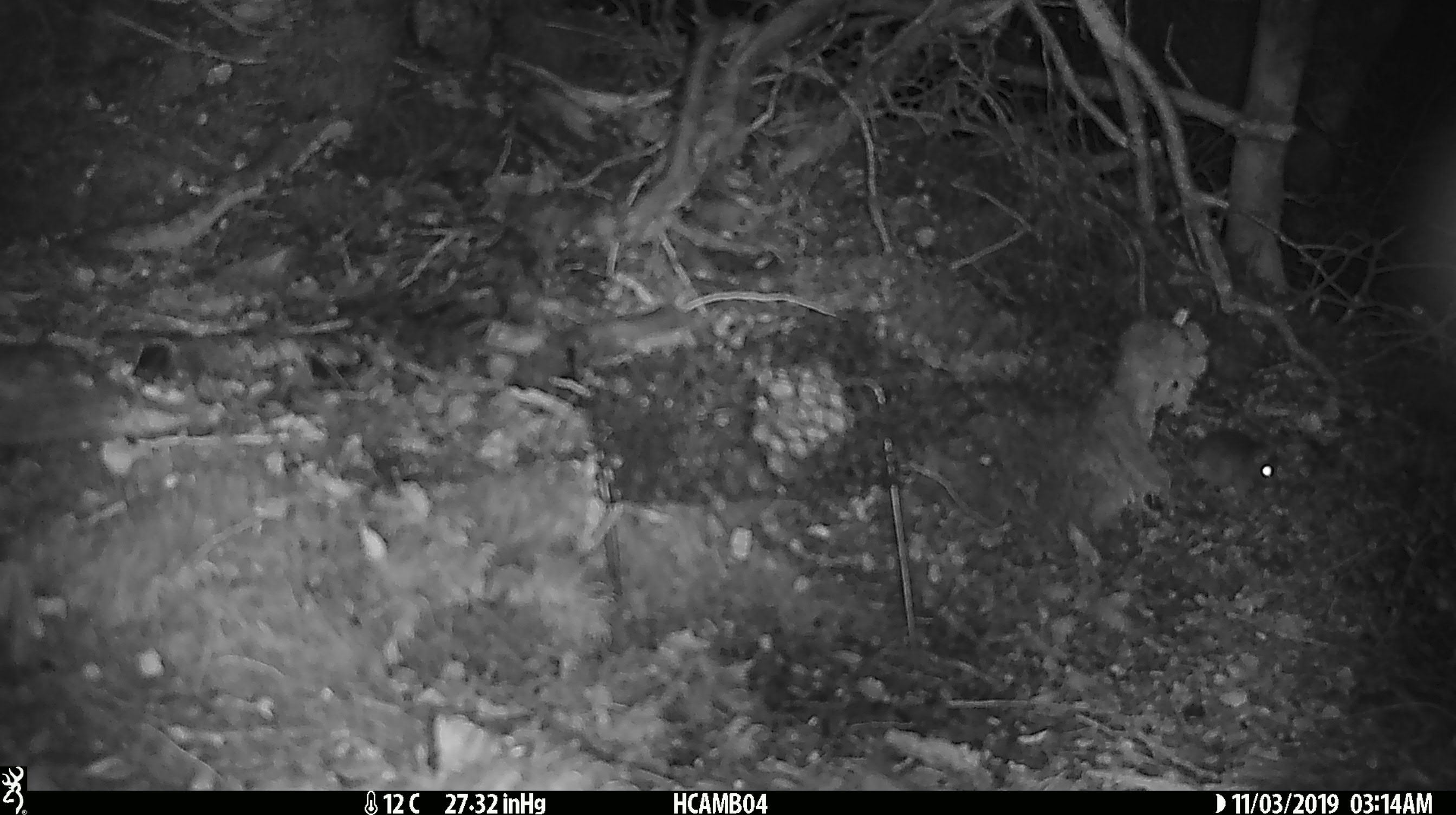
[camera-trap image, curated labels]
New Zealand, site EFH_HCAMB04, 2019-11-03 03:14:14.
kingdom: Animalia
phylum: Chordata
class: Mammalia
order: Rodentia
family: Muridae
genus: Mus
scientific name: Mus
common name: mouse